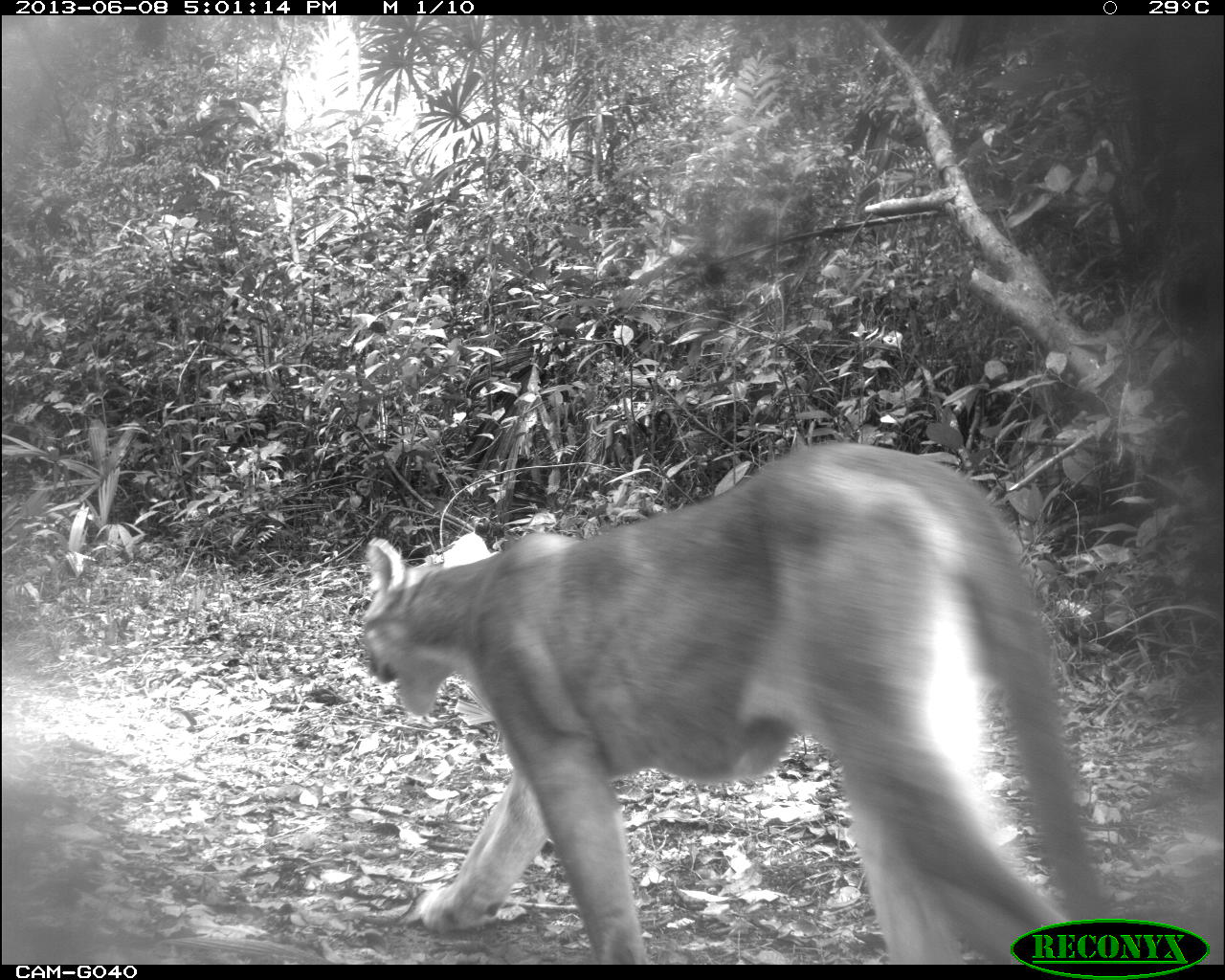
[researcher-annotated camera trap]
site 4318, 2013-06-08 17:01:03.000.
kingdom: Animalia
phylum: Chordata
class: Mammalia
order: Carnivora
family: Felidae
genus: Puma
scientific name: Puma concolor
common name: mountain lion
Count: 1.